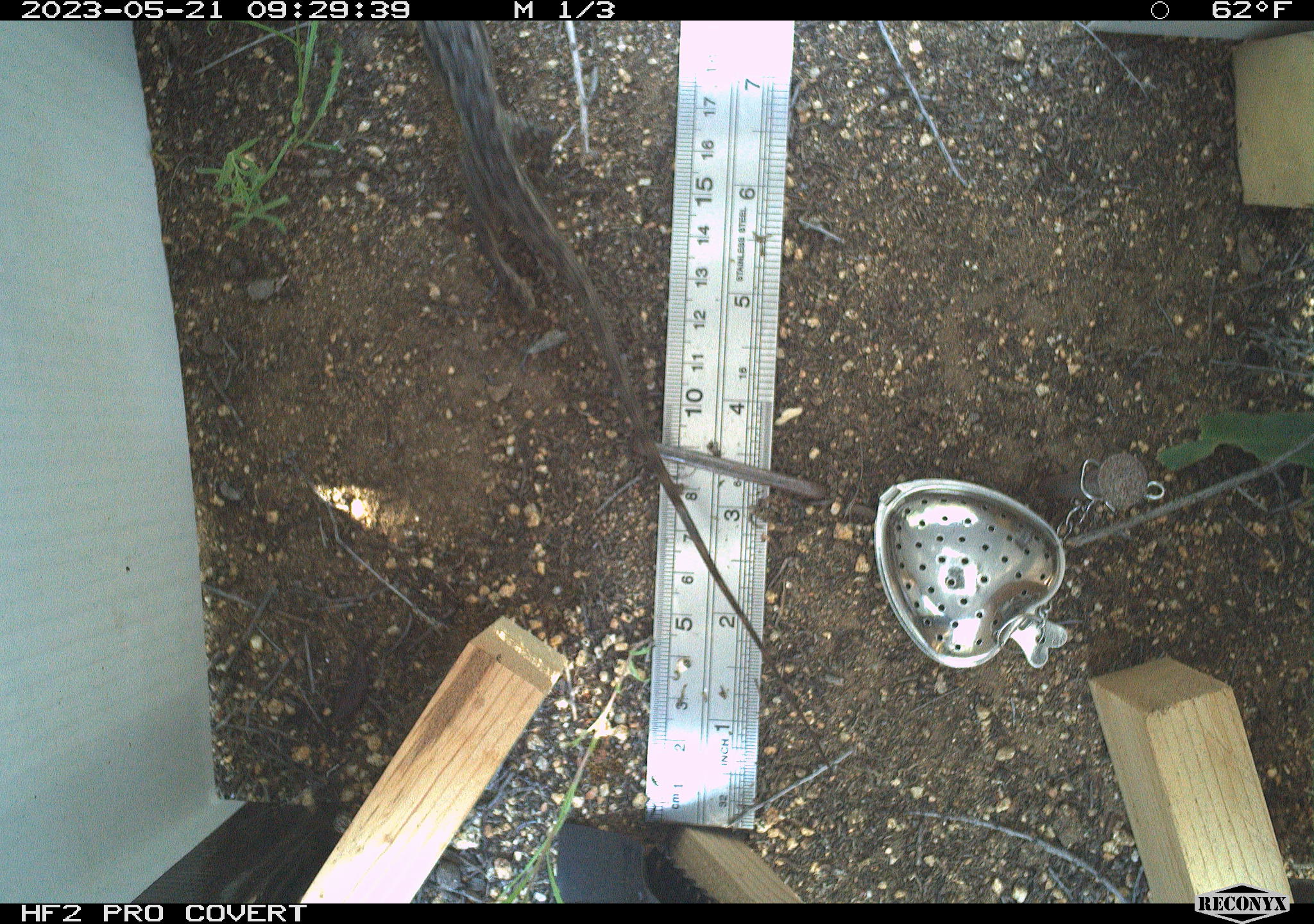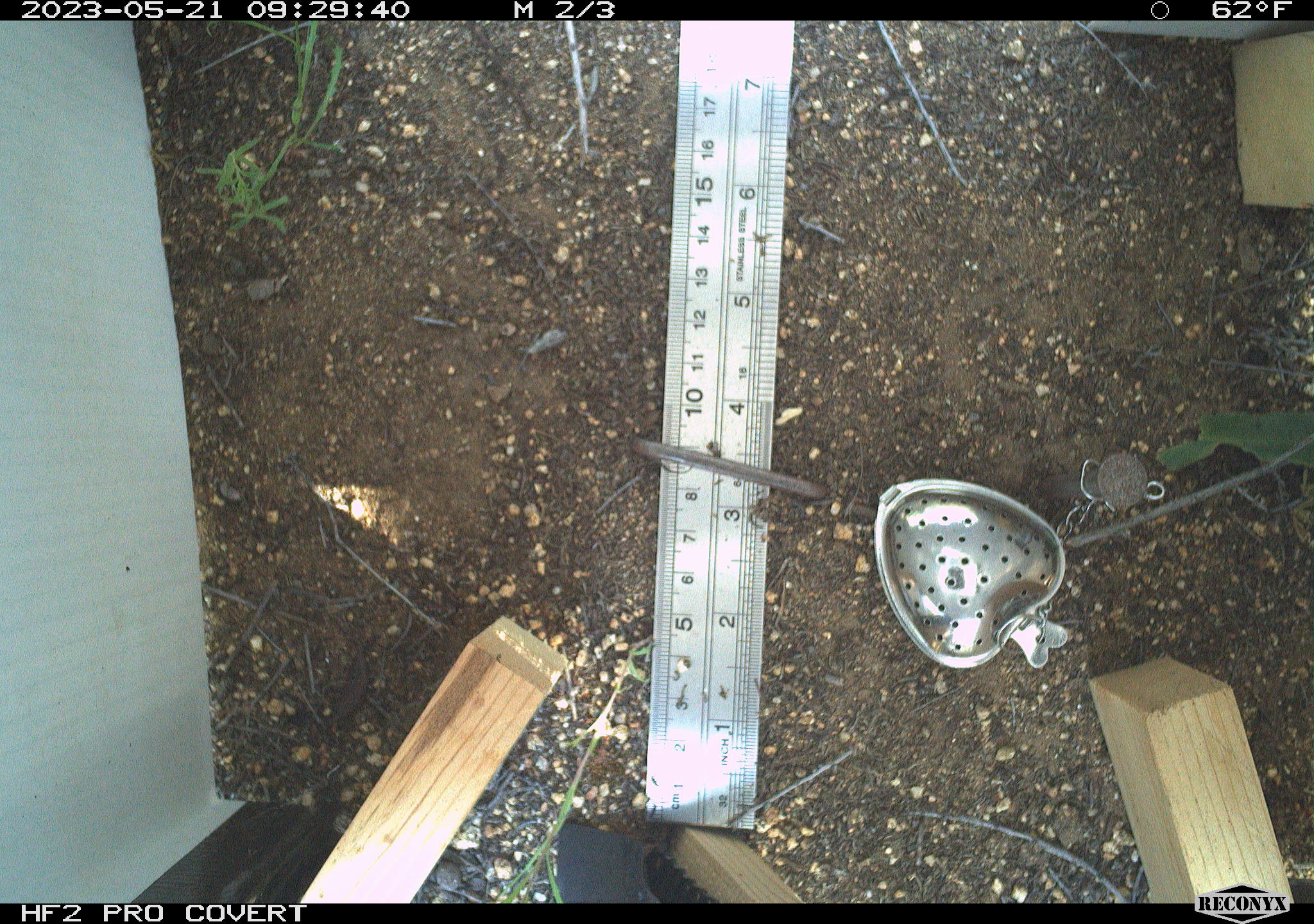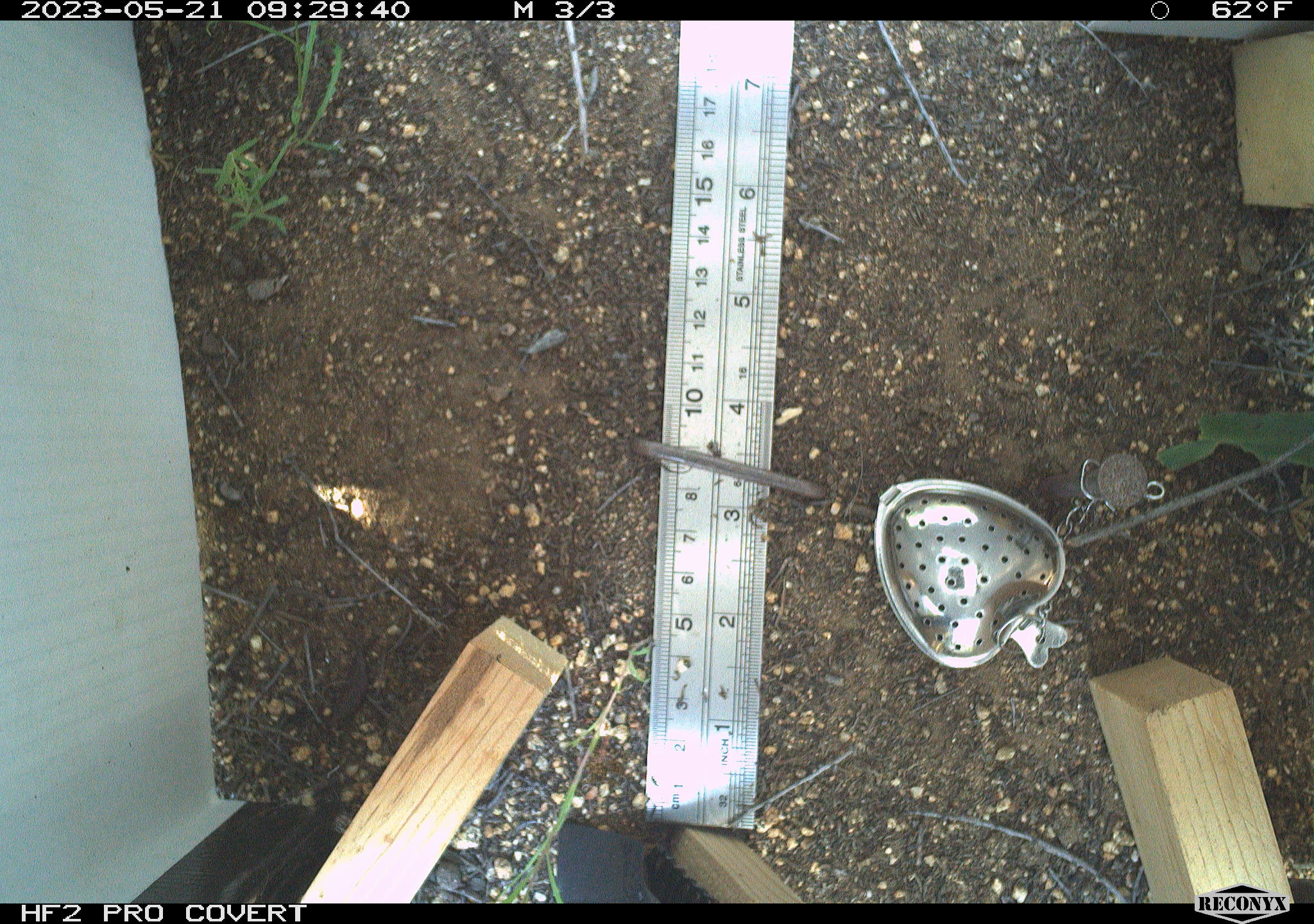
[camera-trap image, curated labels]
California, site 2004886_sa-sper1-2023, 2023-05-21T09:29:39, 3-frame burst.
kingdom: Animalia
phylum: Chordata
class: Reptilia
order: Squamata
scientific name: Squamata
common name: lizards and snakes